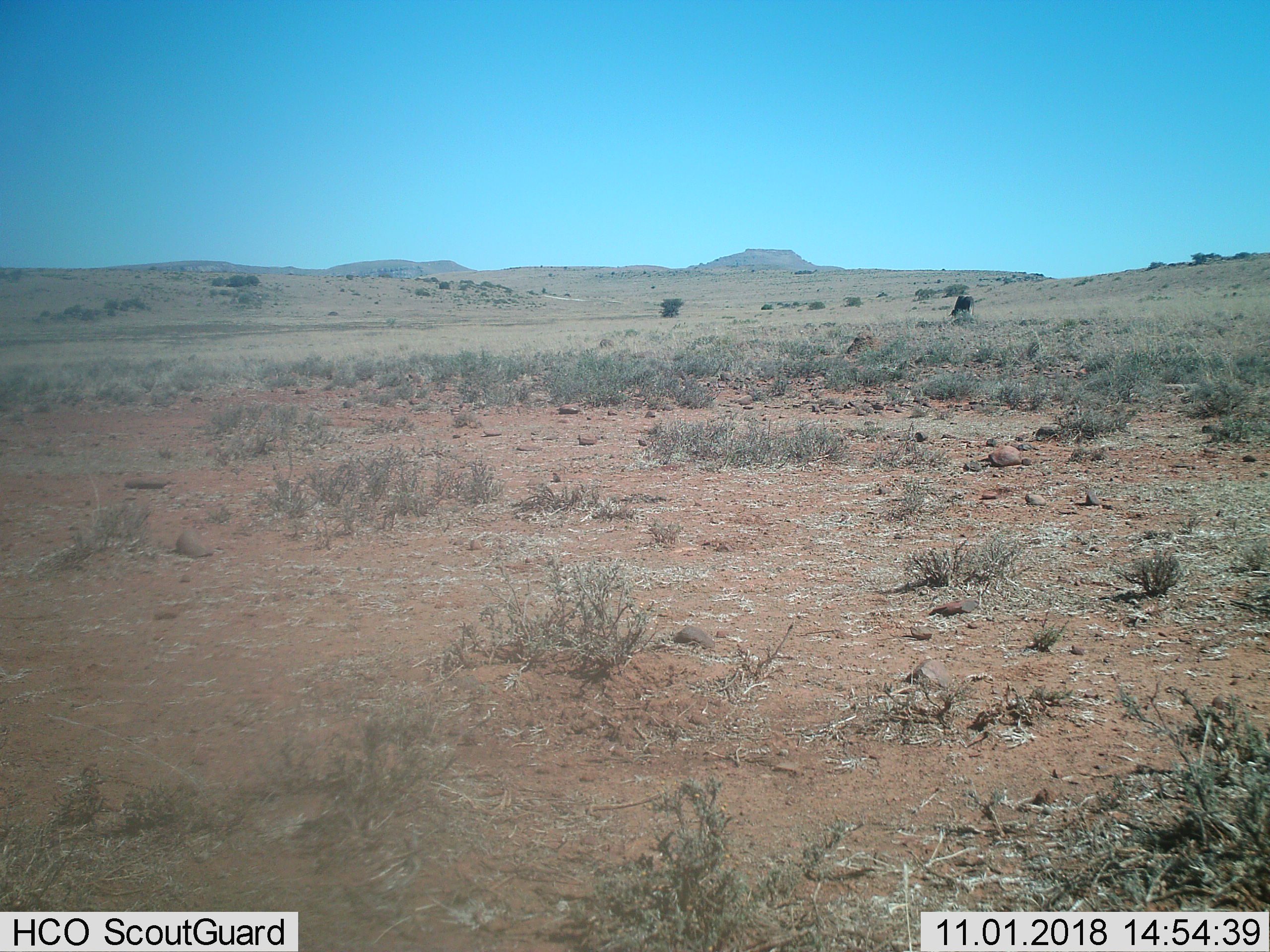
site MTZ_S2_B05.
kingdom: Animalia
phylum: Chordata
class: Mammalia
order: Artiodactyla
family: Bovidae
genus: Connochaetes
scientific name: Connochaetes gnou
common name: black wildebeest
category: wildebeestblack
Wildebeestblack (black wildebeest) (Connochaetes gnou), count 1. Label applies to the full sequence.